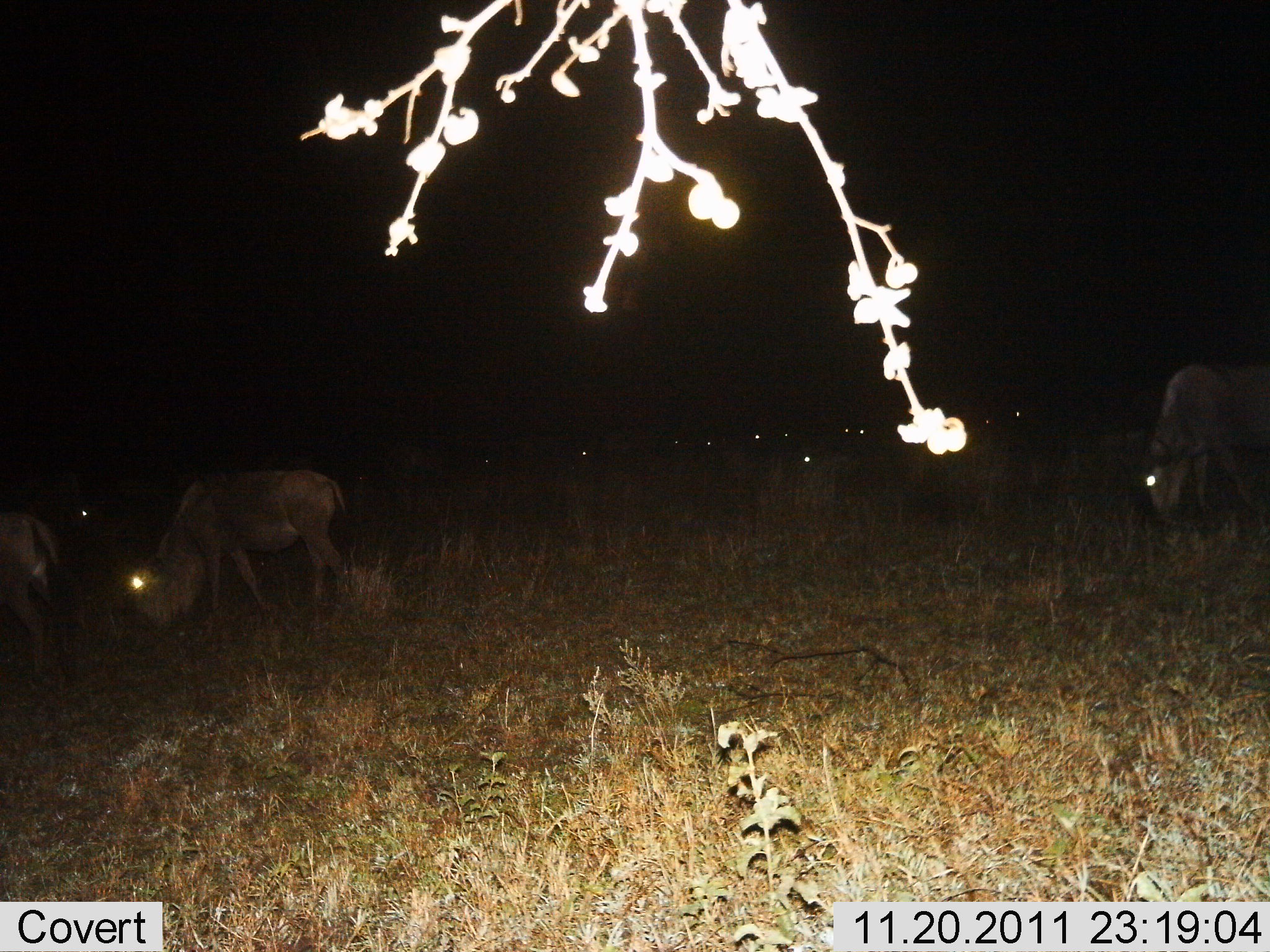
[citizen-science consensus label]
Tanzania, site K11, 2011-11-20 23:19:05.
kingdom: Animalia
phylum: Chordata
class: Mammalia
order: Artiodactyla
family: Bovidae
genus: Connochaetes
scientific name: Connochaetes taurinus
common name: blue wildebeest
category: wildebeest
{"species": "wildebeest (blue wildebeest) (Connochaetes taurinus)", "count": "8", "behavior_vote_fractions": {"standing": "69%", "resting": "8%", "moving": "15%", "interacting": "0%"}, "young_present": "0%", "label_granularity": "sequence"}